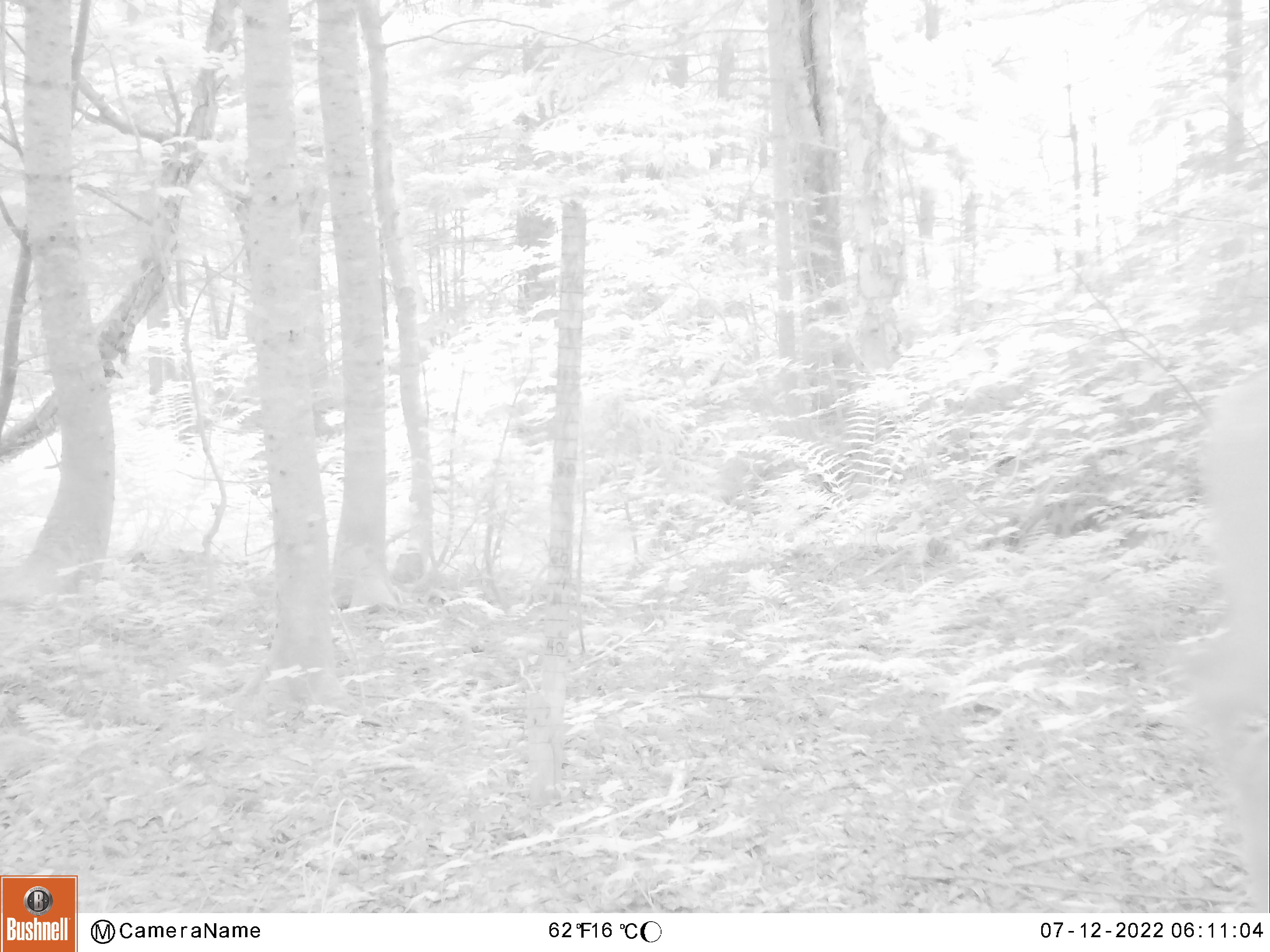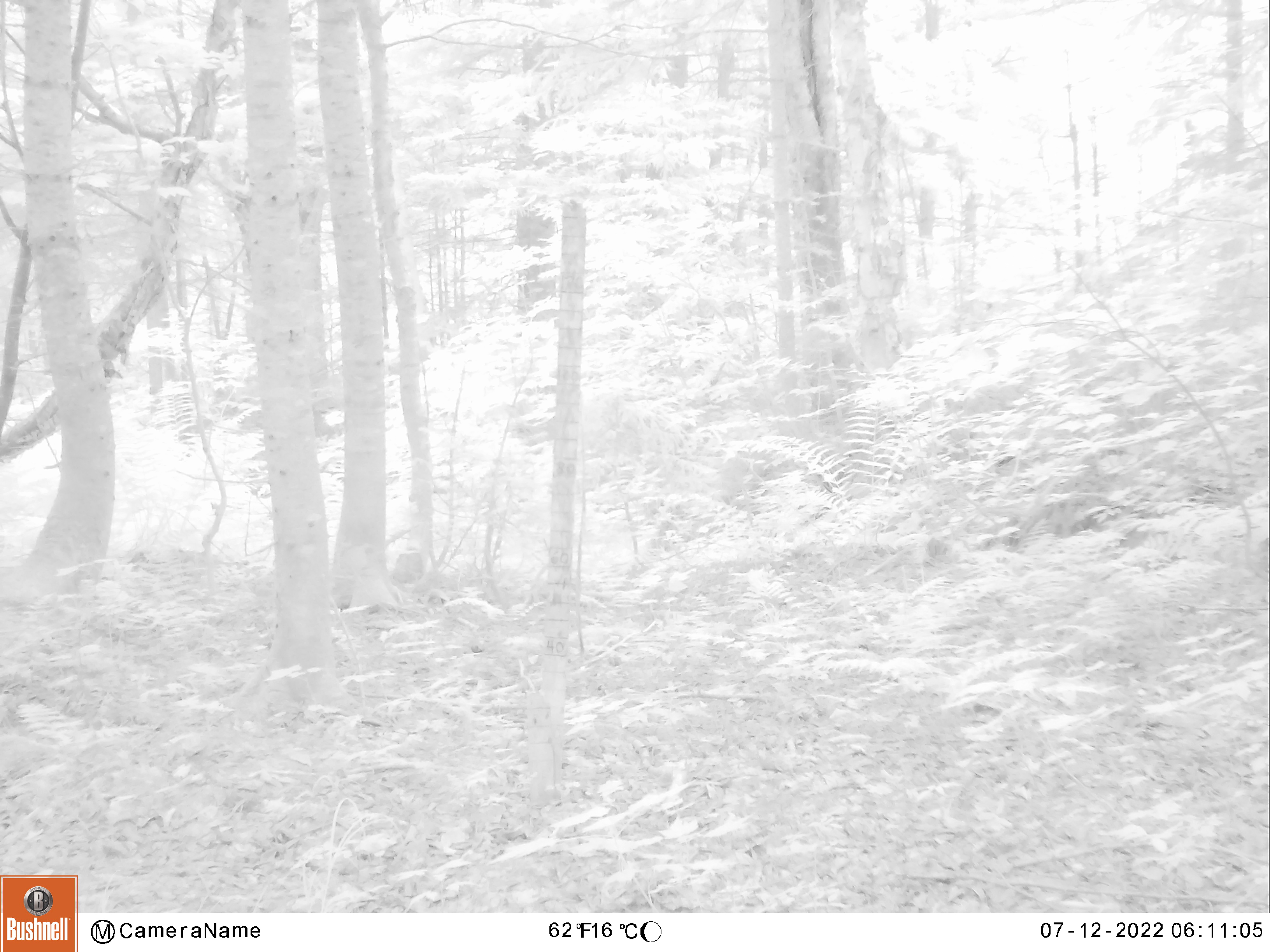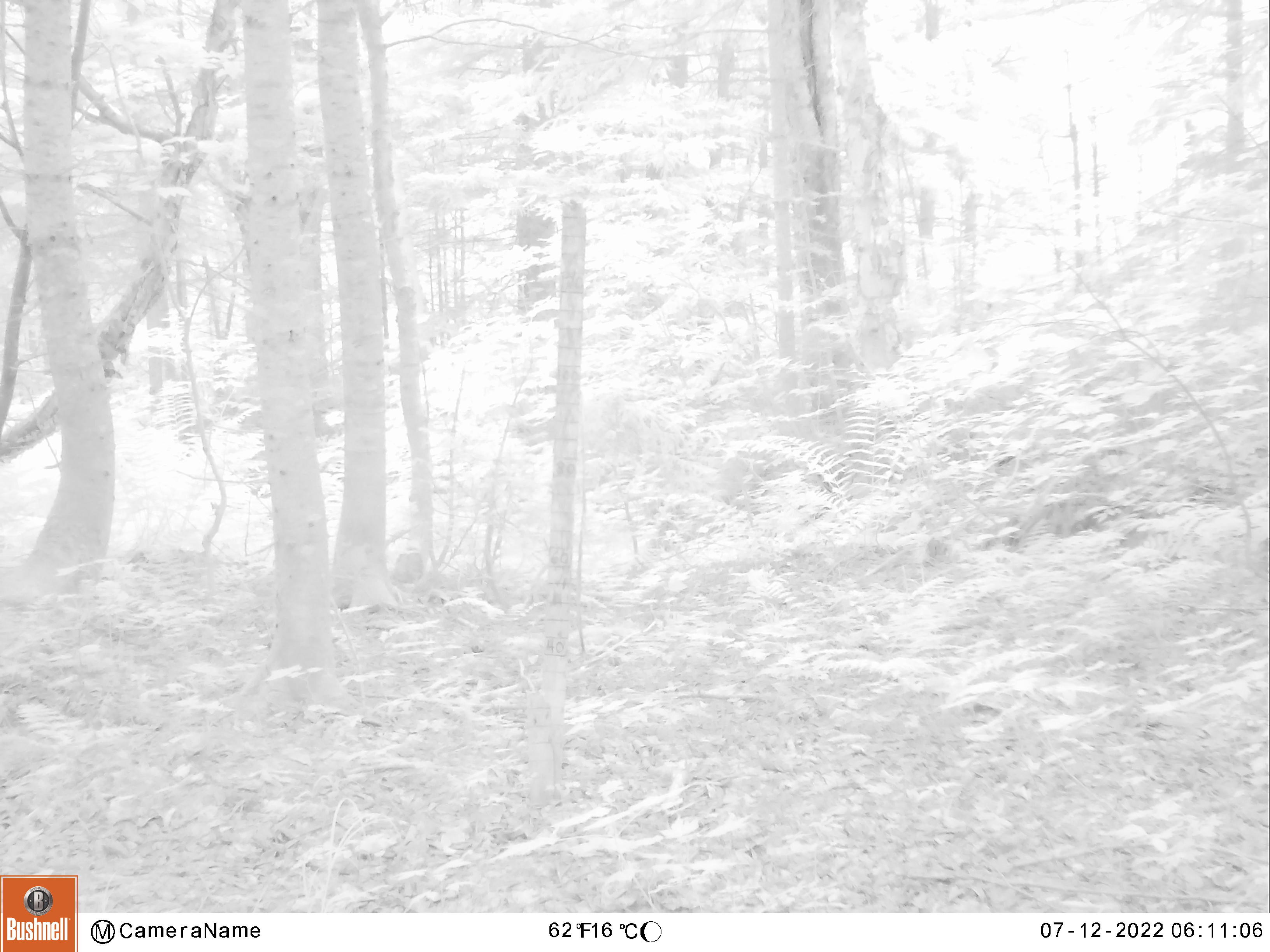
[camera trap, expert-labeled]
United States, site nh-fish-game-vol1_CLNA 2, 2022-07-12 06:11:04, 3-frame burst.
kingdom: Animalia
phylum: Chordata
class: Mammalia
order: Artiodactyla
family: Cervidae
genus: Odocoileus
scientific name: Odocoileus virginianus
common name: white-tailed deer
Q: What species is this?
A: White-tailed deer (Odocoileus virginianus).